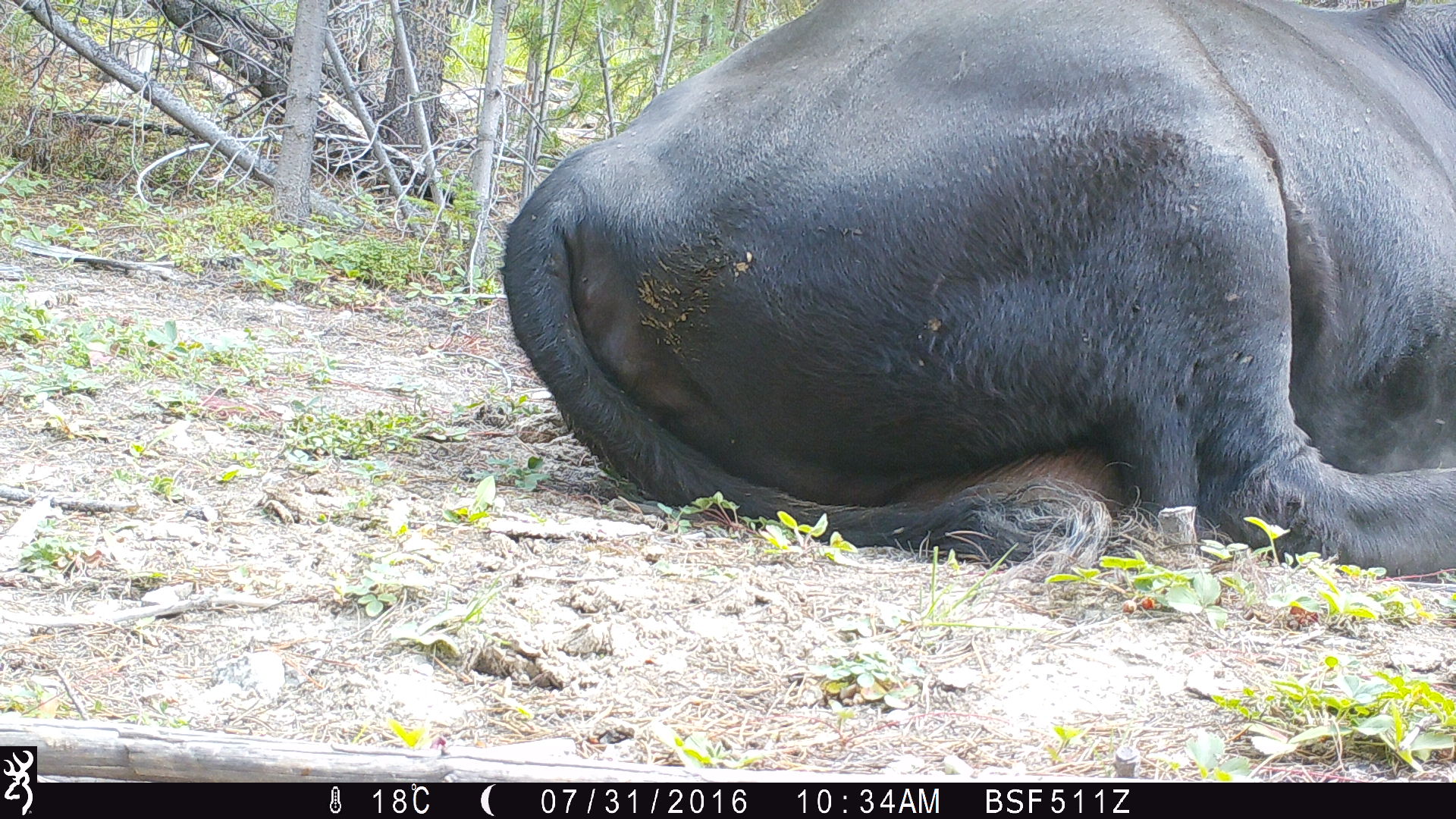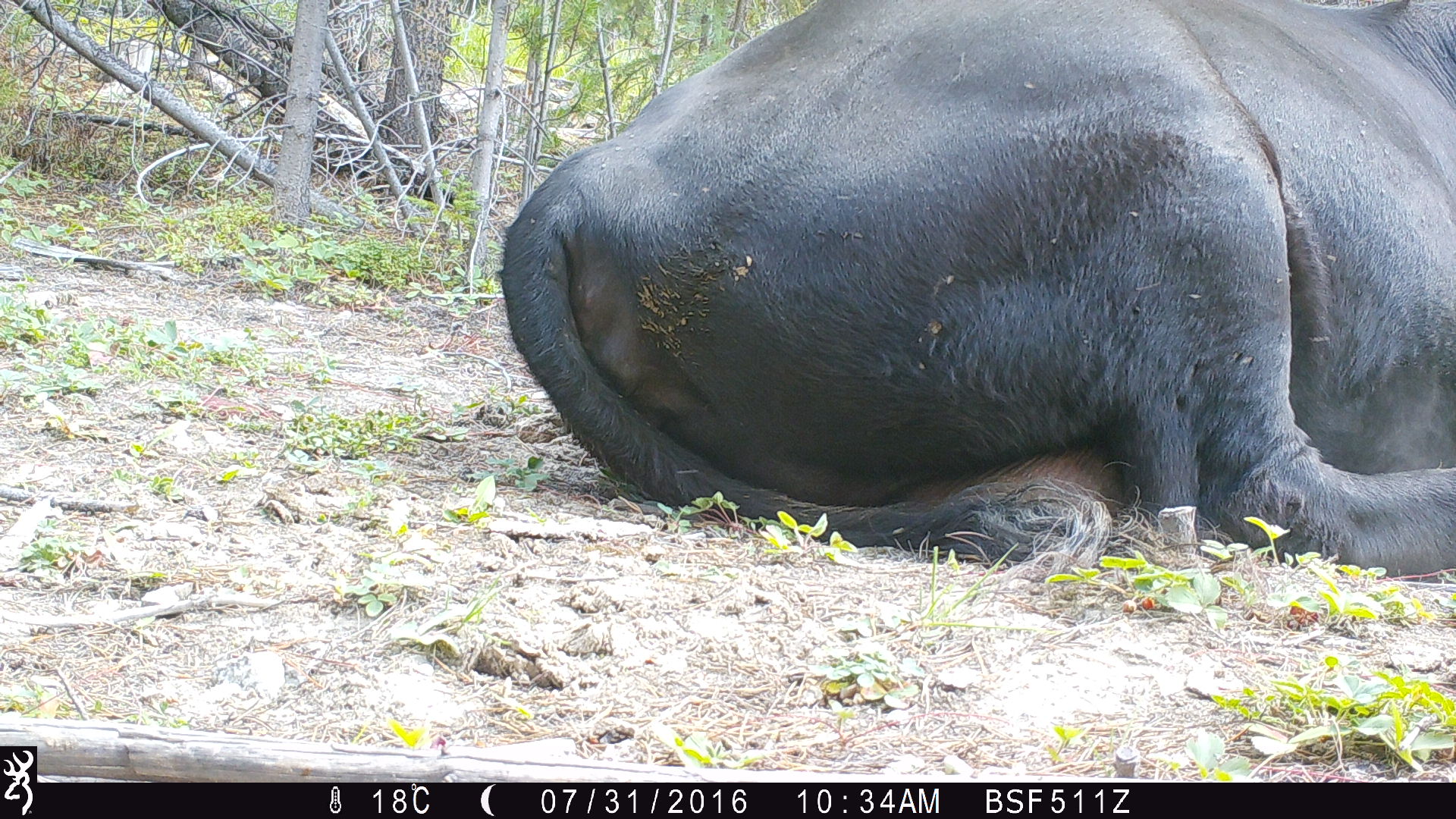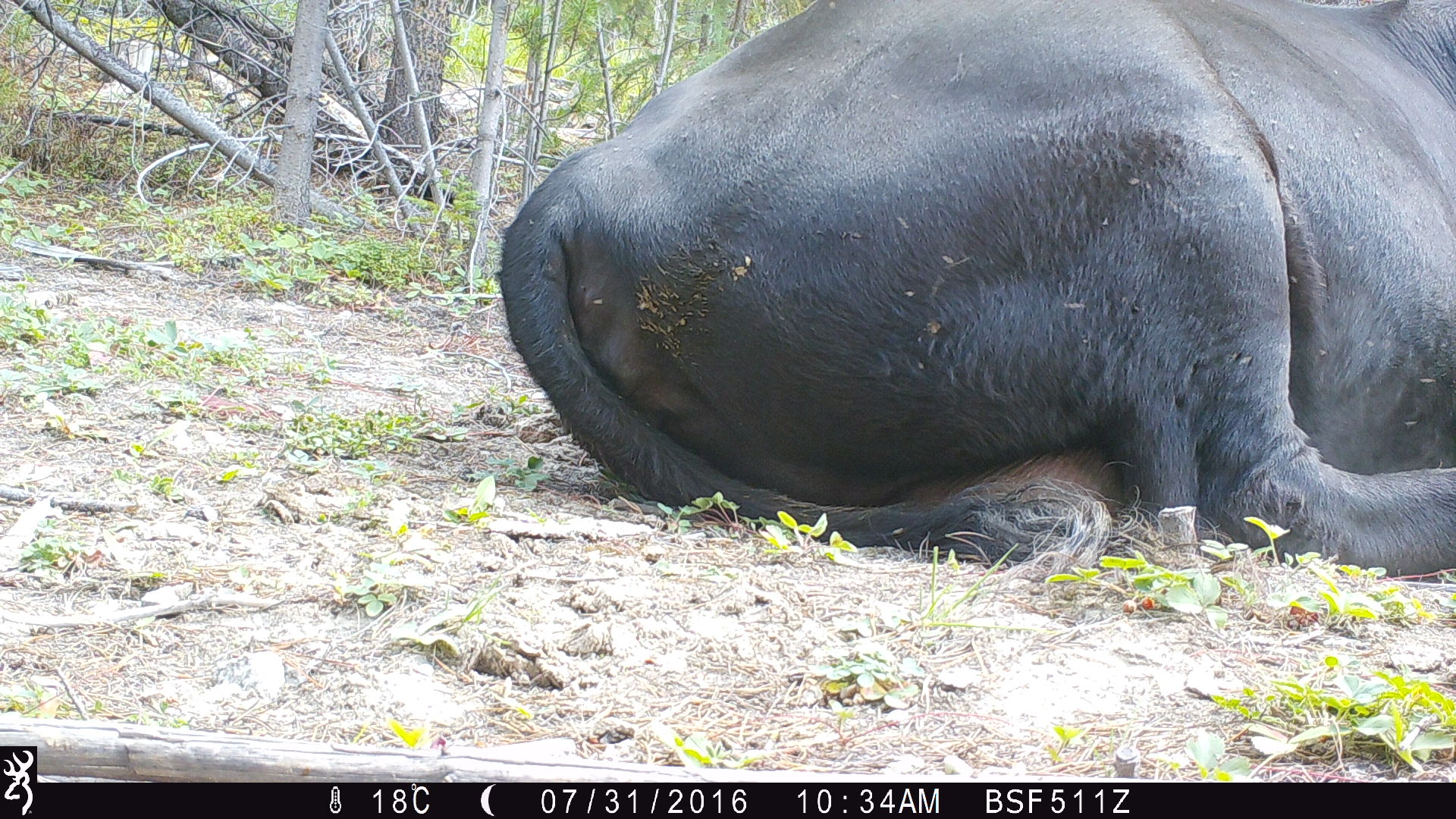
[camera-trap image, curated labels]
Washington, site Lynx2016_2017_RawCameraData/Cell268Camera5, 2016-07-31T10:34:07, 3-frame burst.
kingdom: Animalia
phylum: Chordata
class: Mammalia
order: Artiodactyla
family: Bovidae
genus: Bos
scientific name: Bos taurus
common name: domestic cattle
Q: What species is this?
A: Domestic cattle (Bos taurus).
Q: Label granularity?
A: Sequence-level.